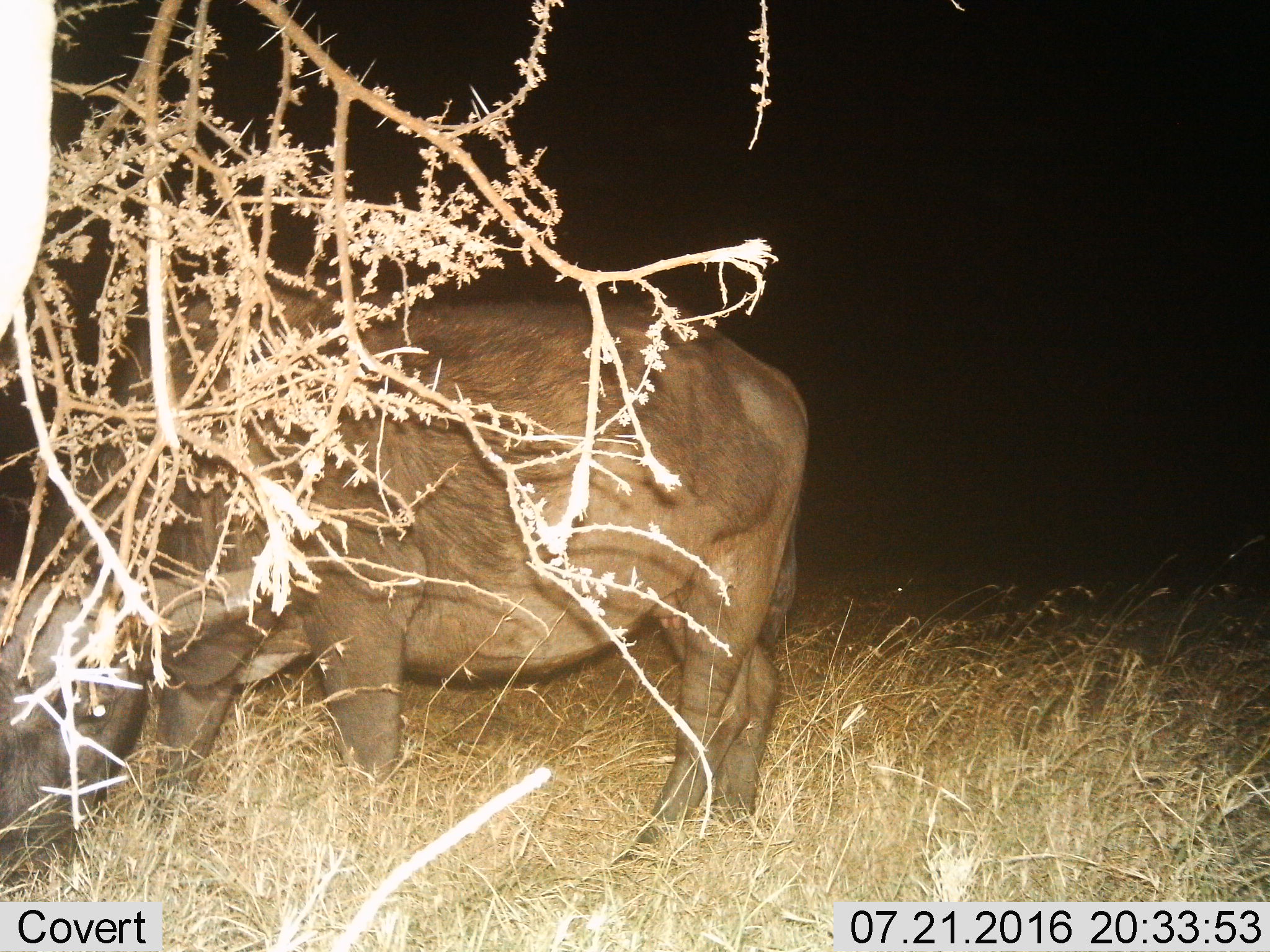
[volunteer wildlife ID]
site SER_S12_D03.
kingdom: Animalia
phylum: Chordata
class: Mammalia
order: Artiodactyla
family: Bovidae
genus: Syncerus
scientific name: Syncerus caffer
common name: african buffalo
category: buffalo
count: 1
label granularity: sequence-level